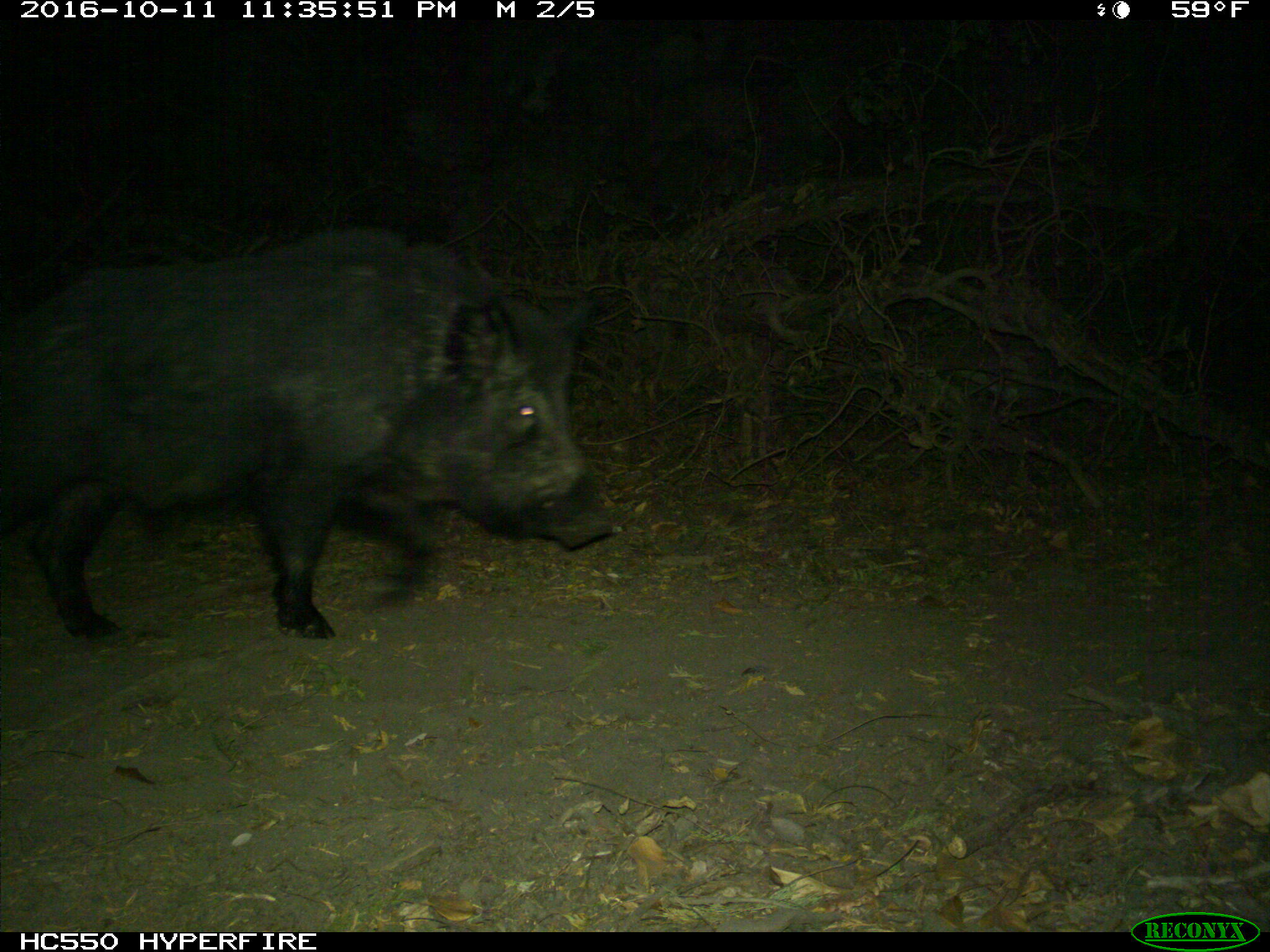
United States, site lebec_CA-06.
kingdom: Animalia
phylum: Chordata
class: Mammalia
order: Artiodactyla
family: Suidae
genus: Sus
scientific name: Sus scrofa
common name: wild boar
Sus scrofa (wild boar).